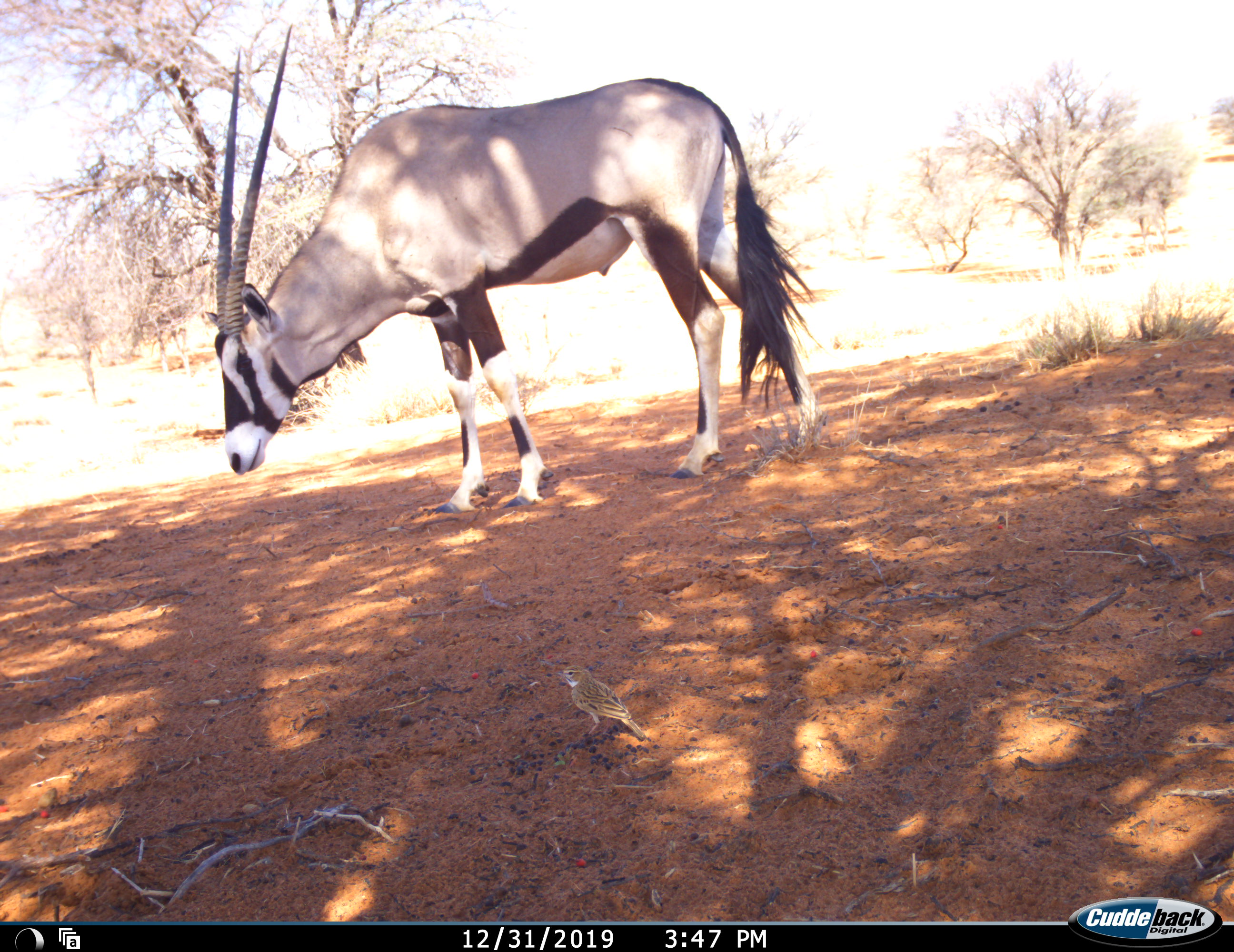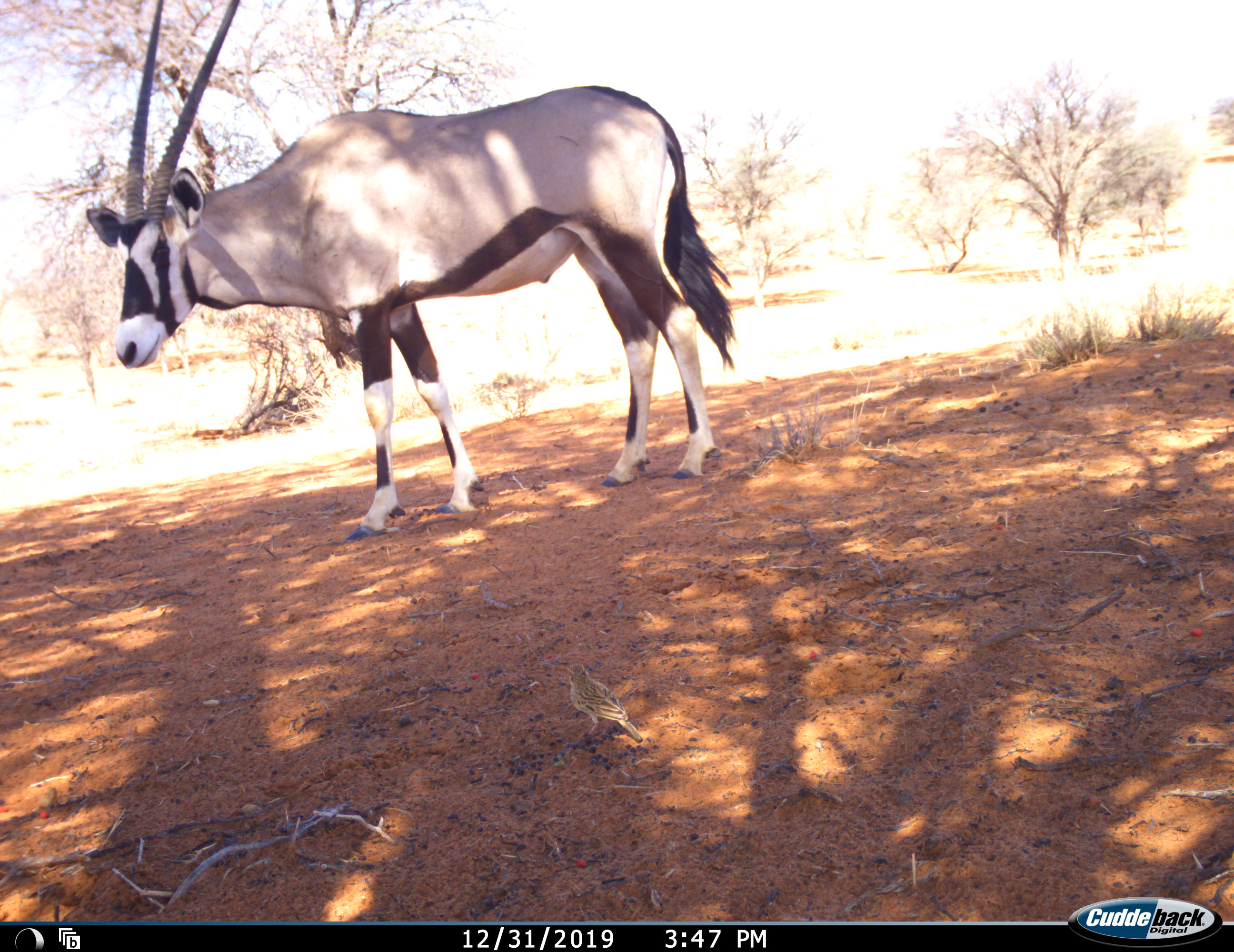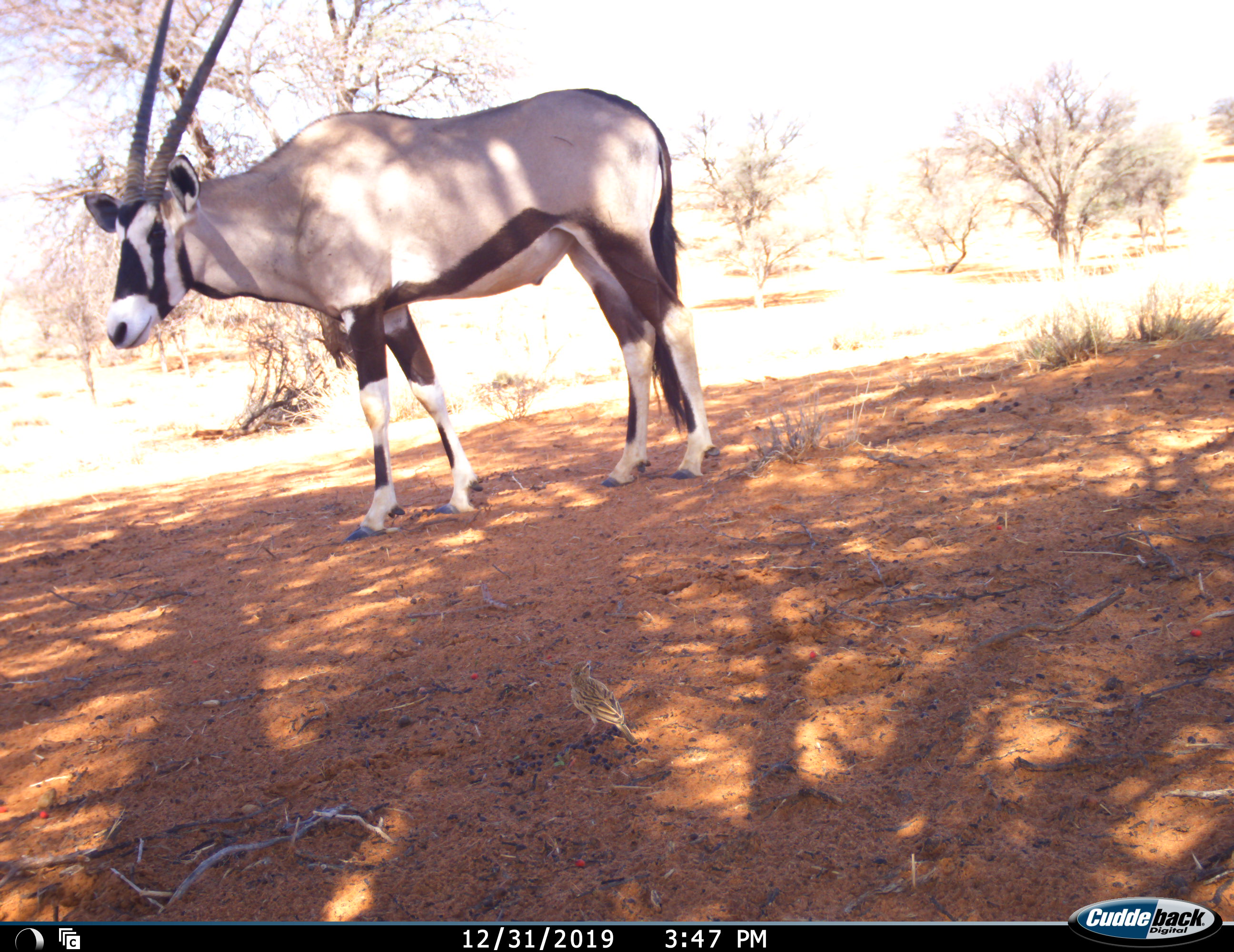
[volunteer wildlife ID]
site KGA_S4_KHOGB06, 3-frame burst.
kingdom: Animalia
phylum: Chordata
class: Mammalia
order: Artiodactyla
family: Bovidae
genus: Oryx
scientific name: Oryx gazella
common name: gemsbok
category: oryx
Oryx (gemsbok) (Oryx gazella), count 1. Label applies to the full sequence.